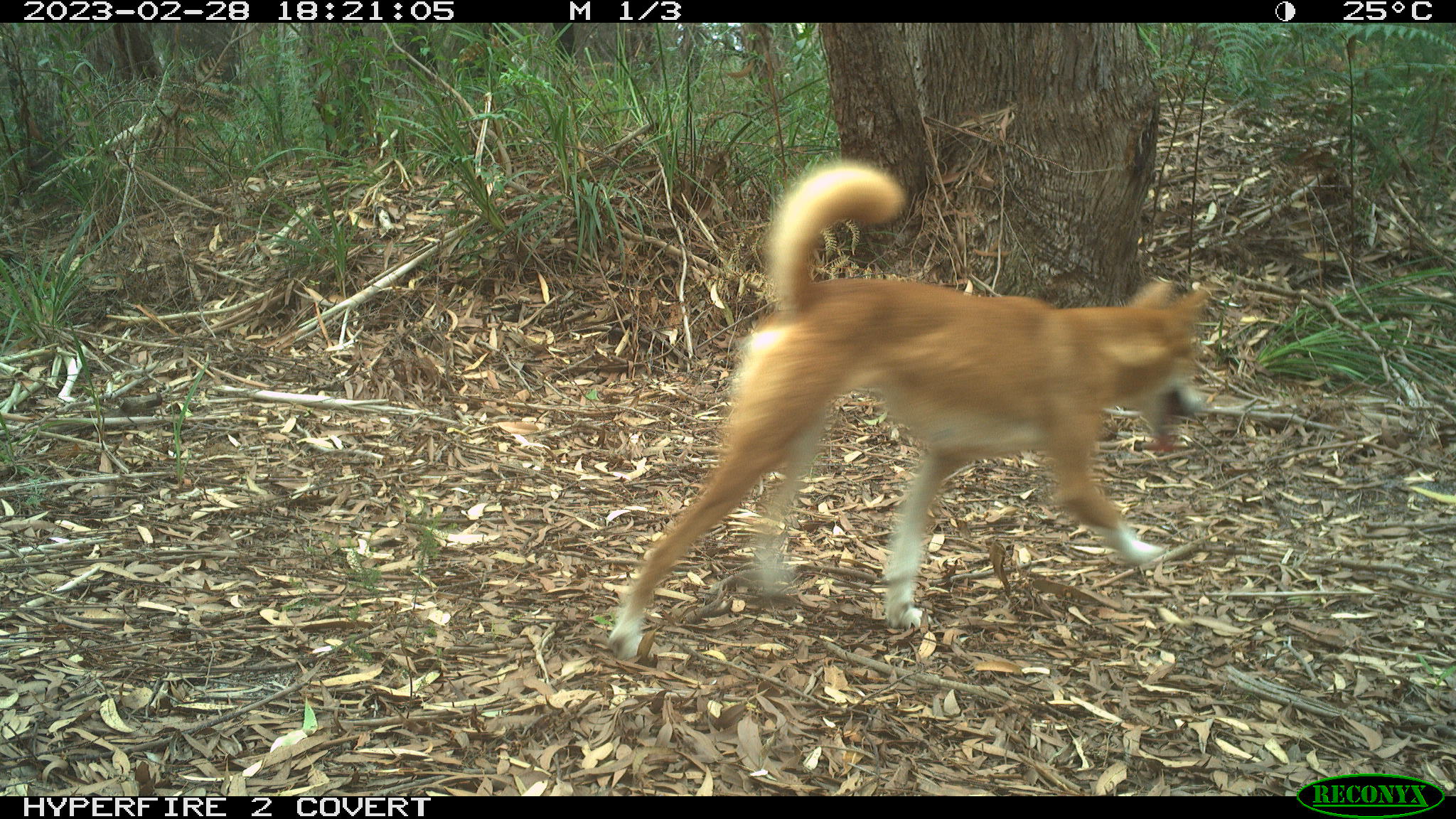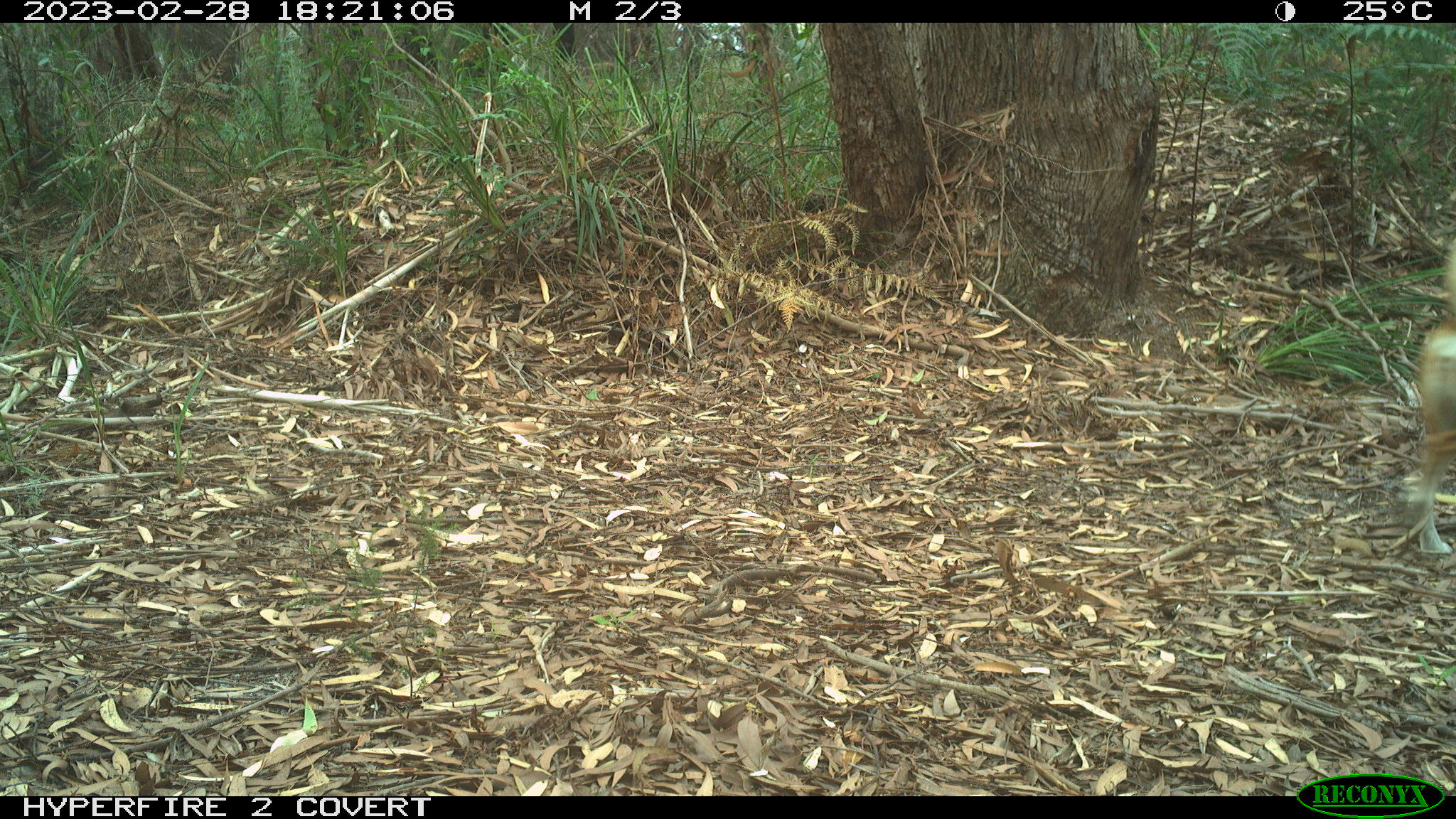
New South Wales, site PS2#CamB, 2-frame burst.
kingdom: Animalia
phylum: Chordata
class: Mammalia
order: Carnivora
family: Canidae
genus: Canis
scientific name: Canis familiaris dingo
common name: dingo